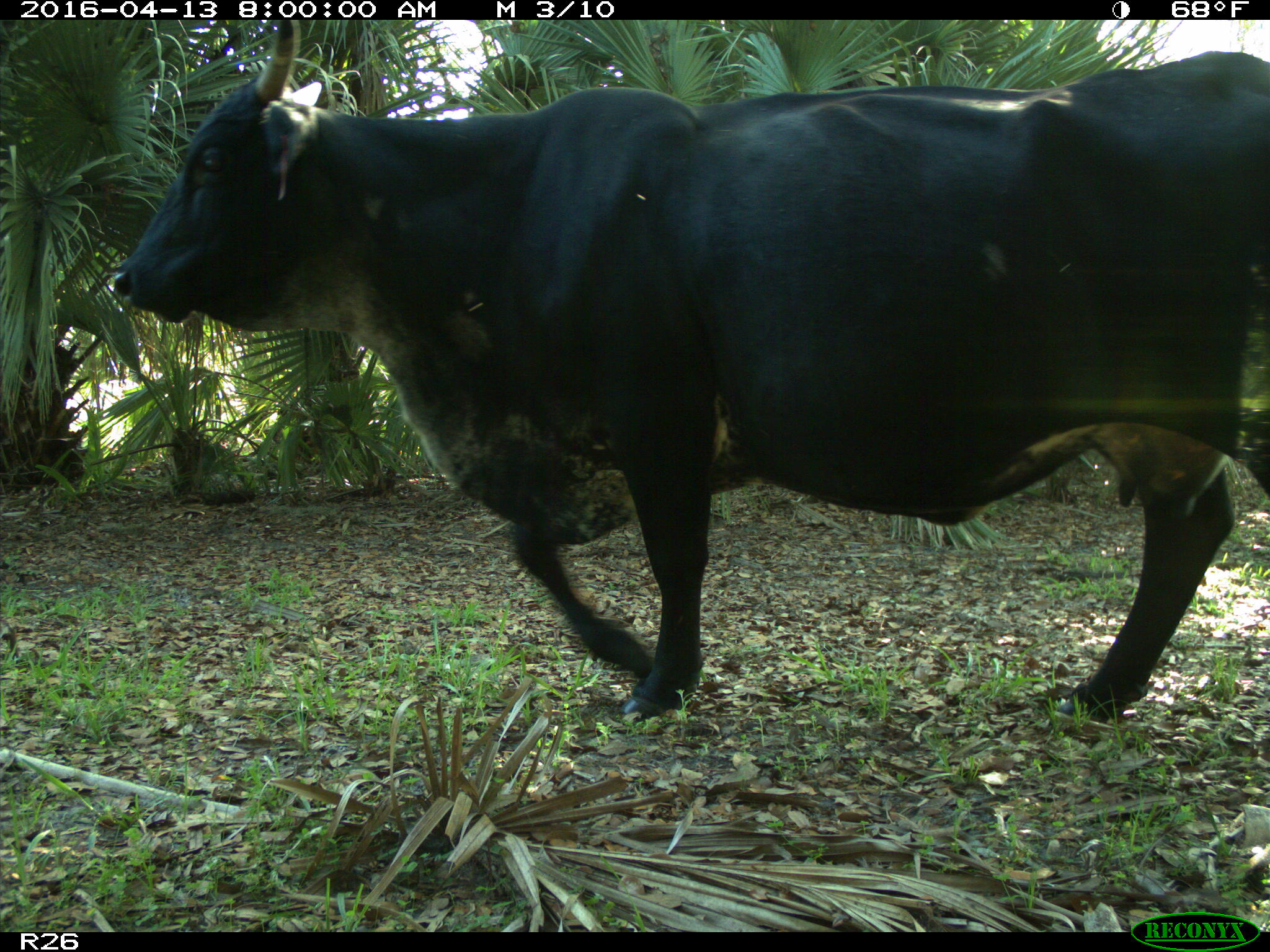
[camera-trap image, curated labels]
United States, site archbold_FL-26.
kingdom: Animalia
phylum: Chordata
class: Mammalia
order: Artiodactyla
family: Bovidae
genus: Bos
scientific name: Bos taurus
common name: domestic cow